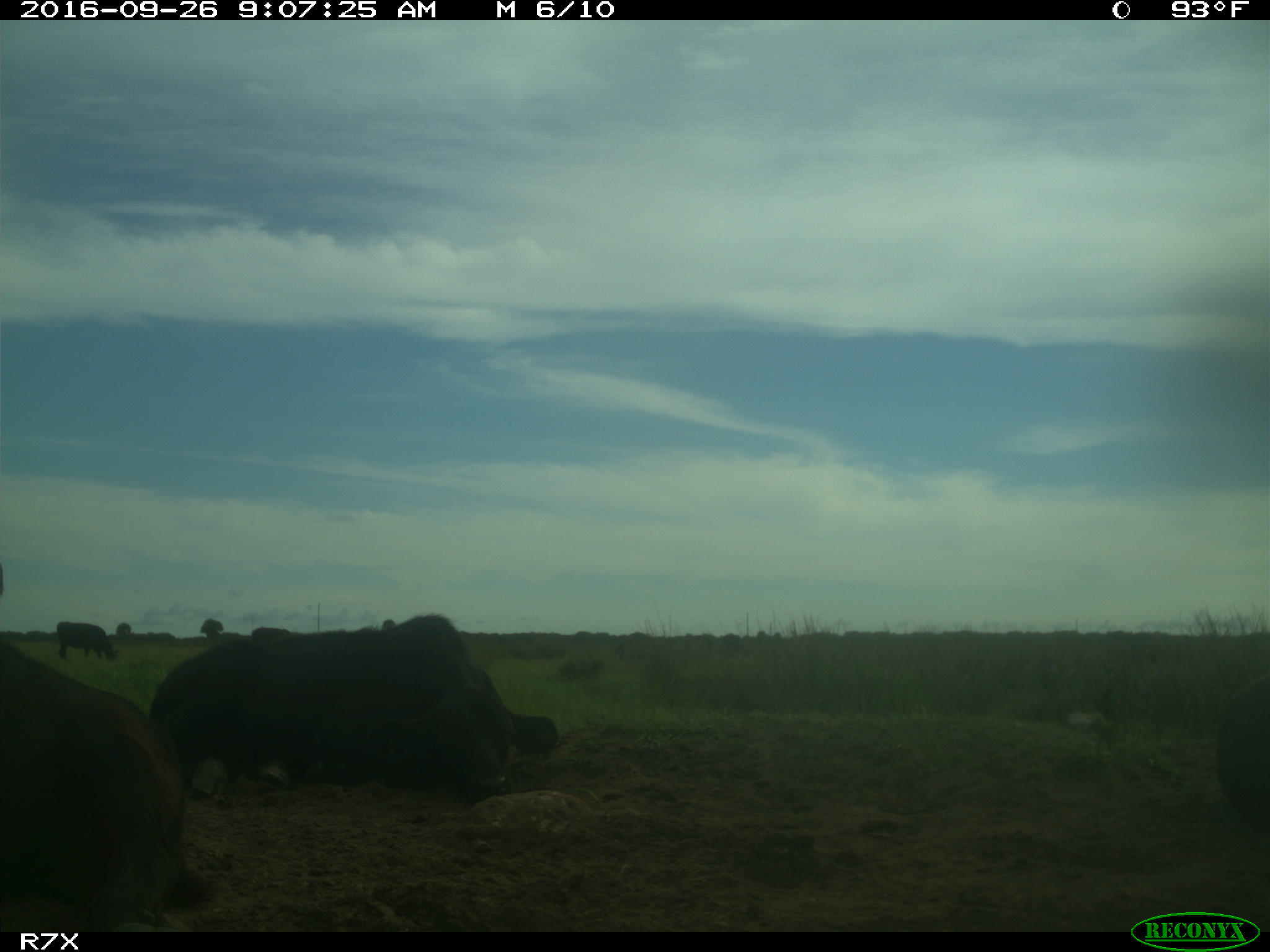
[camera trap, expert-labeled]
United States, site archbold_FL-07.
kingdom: Animalia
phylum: Chordata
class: Mammalia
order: Artiodactyla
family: Bovidae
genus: Bos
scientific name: Bos taurus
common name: domestic cow